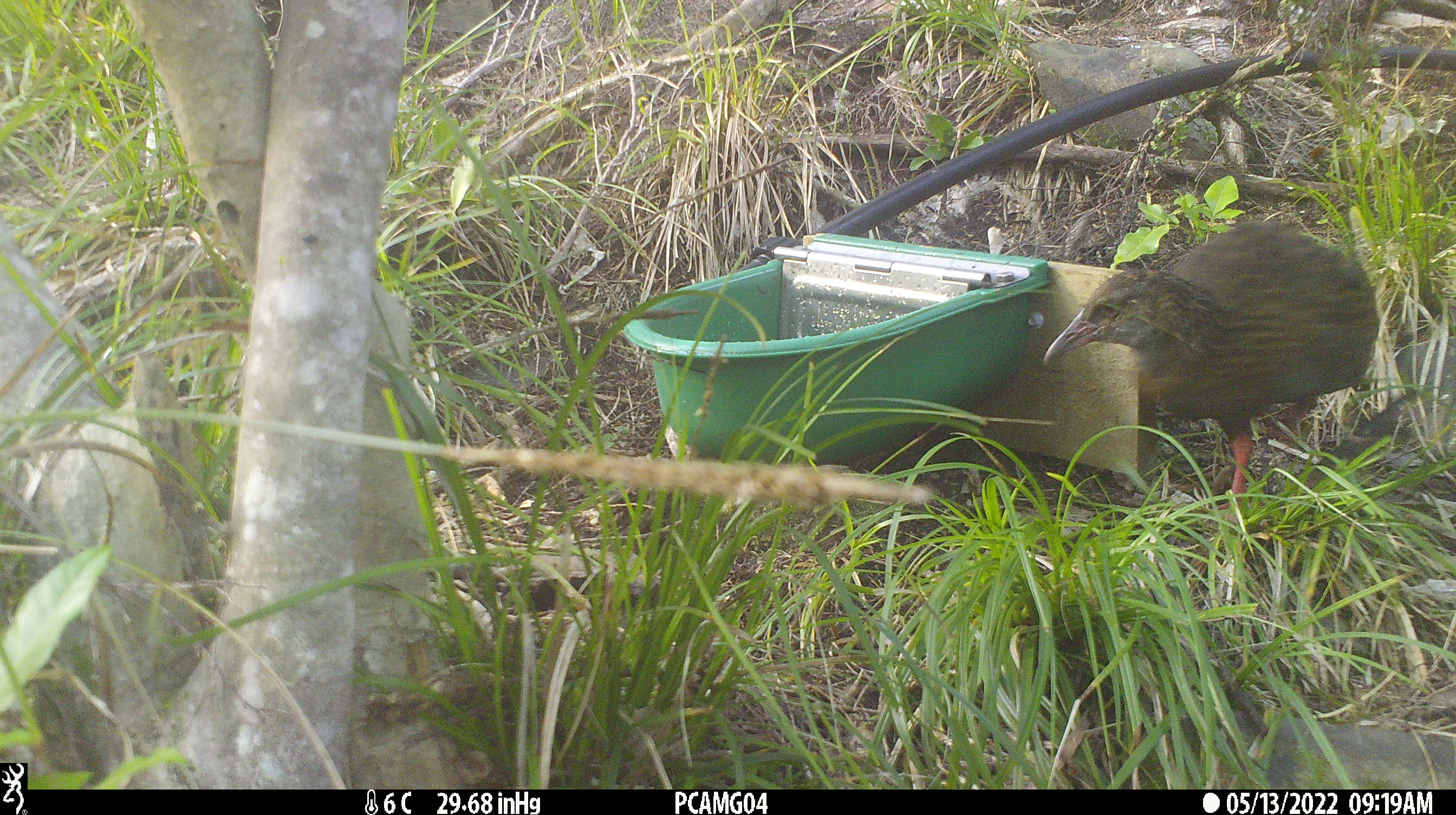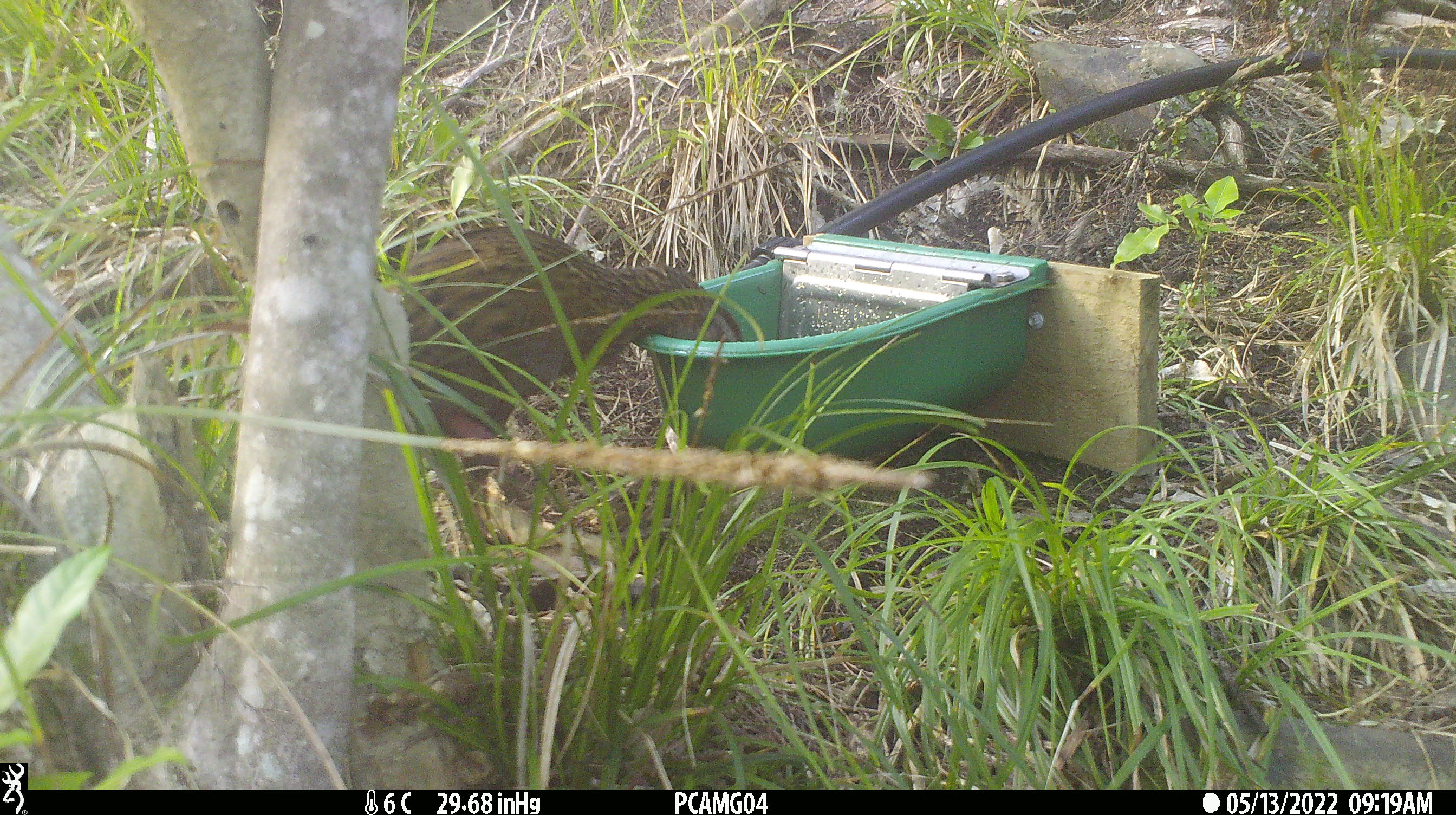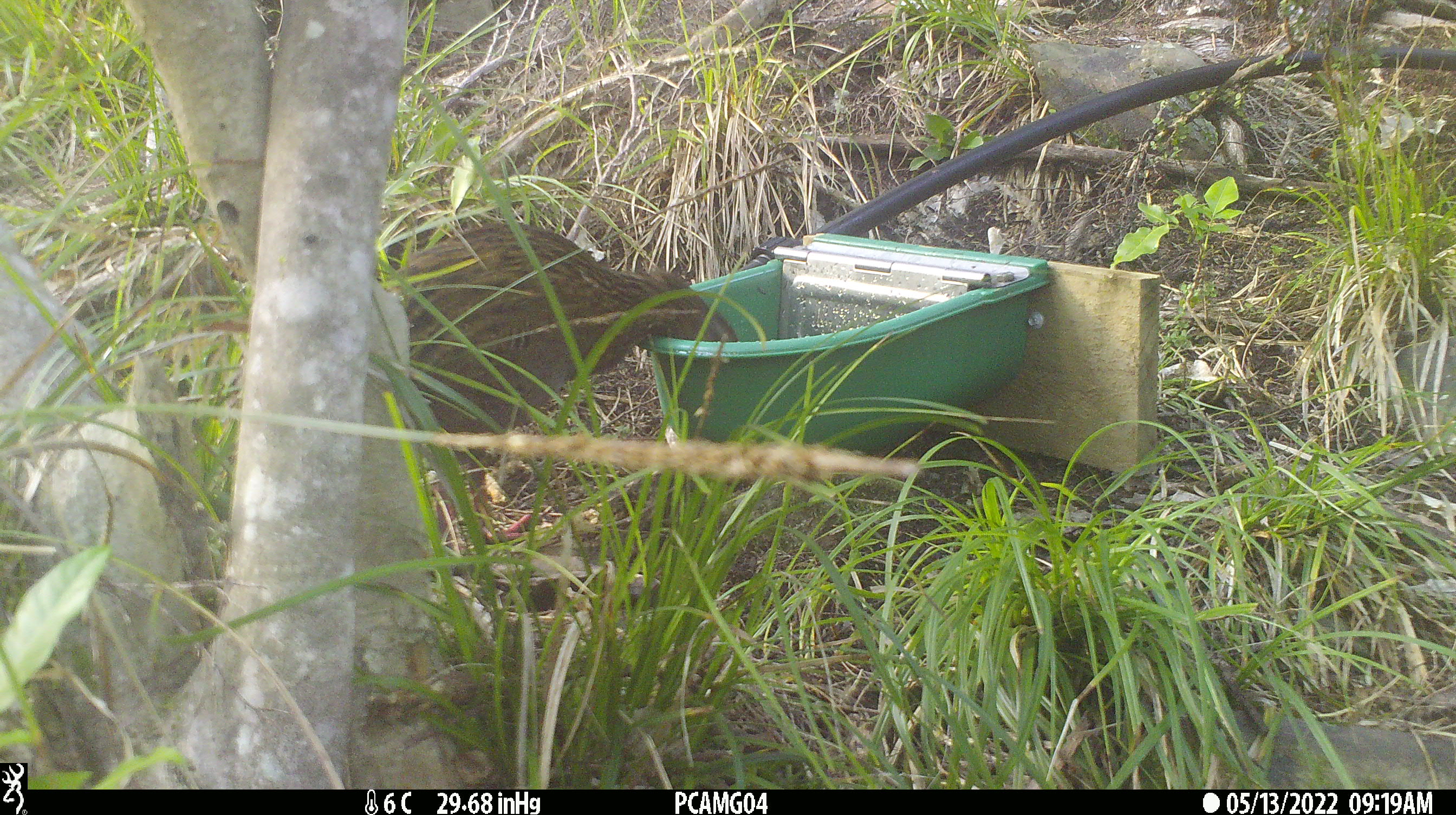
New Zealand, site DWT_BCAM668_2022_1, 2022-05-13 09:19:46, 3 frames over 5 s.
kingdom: Animalia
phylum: Chordata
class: Aves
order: Gruiformes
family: Rallidae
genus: Gallirallus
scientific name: Gallirallus australis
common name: weka